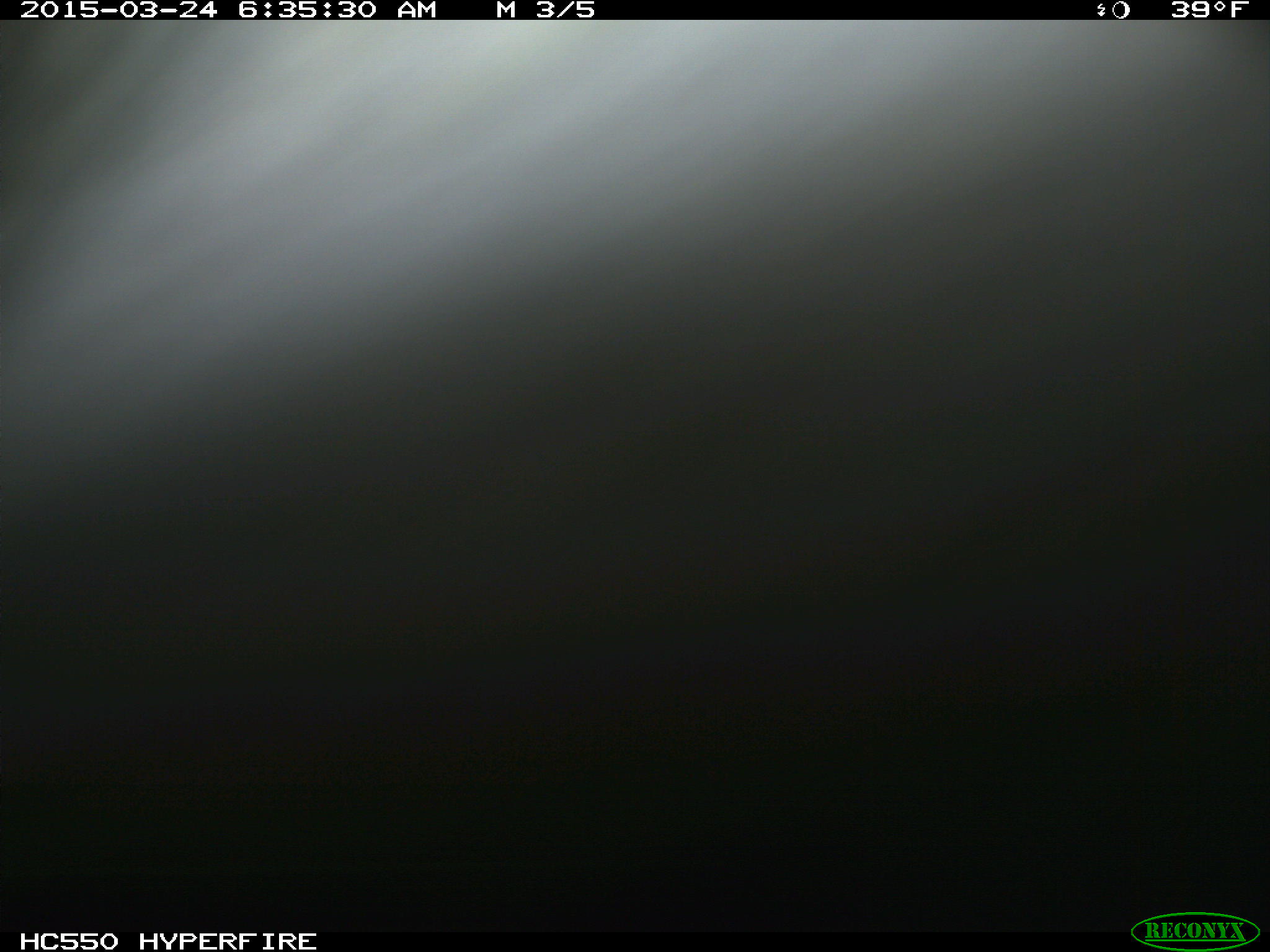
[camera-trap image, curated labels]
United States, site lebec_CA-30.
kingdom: Animalia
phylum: Chordata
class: Mammalia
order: Artiodactyla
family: Bovidae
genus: Bos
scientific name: Bos taurus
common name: domestic cow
Bos taurus (domestic cow).